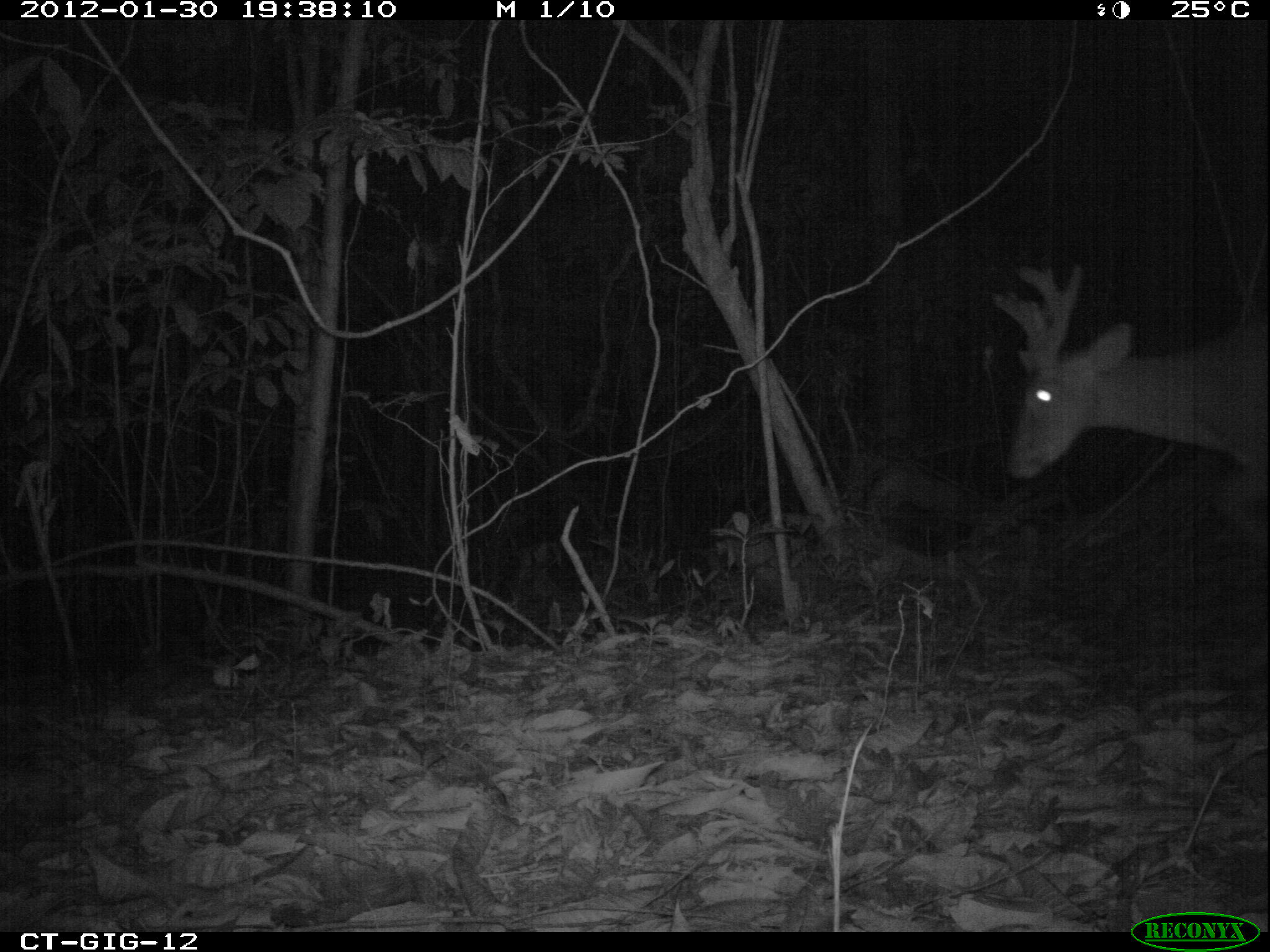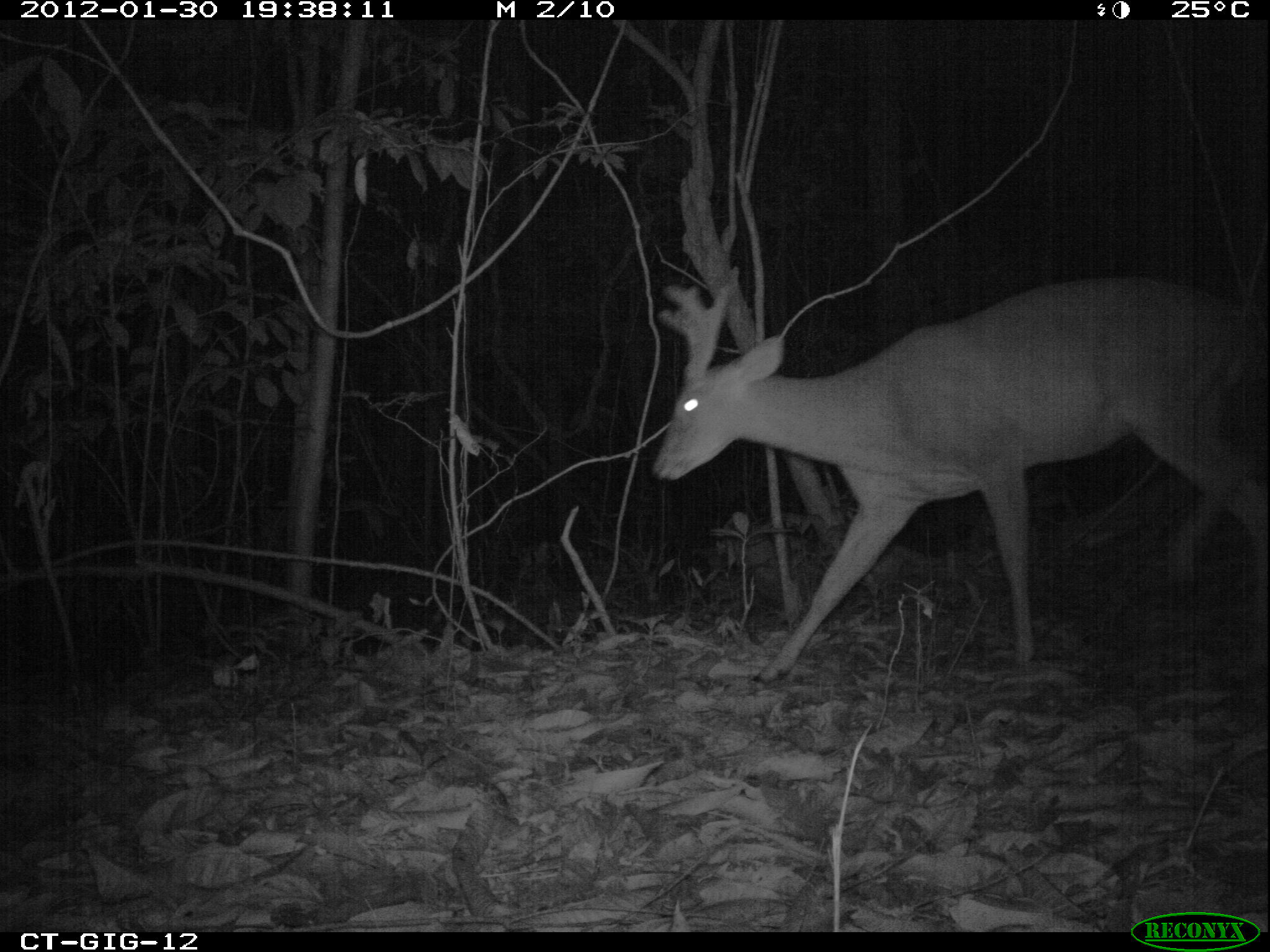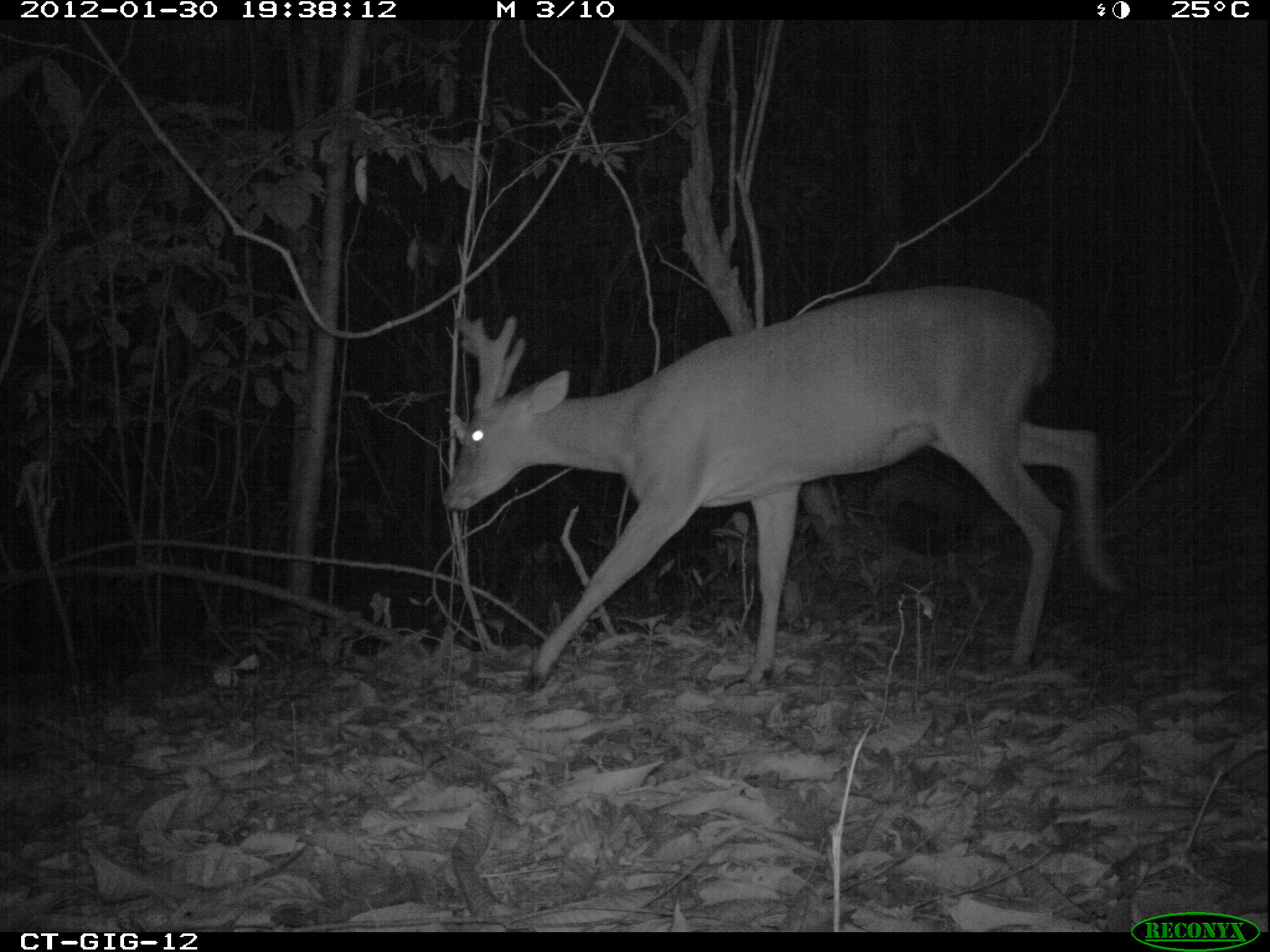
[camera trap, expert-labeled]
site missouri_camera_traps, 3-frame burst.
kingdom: Animalia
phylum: Chordata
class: Mammalia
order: Artiodactyla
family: Cervidae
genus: Odocoileus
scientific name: Odocoileus virginianus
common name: white-tailed deer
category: white tailed deer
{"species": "white tailed deer (white-tailed deer) (Odocoileus virginianus)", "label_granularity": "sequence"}